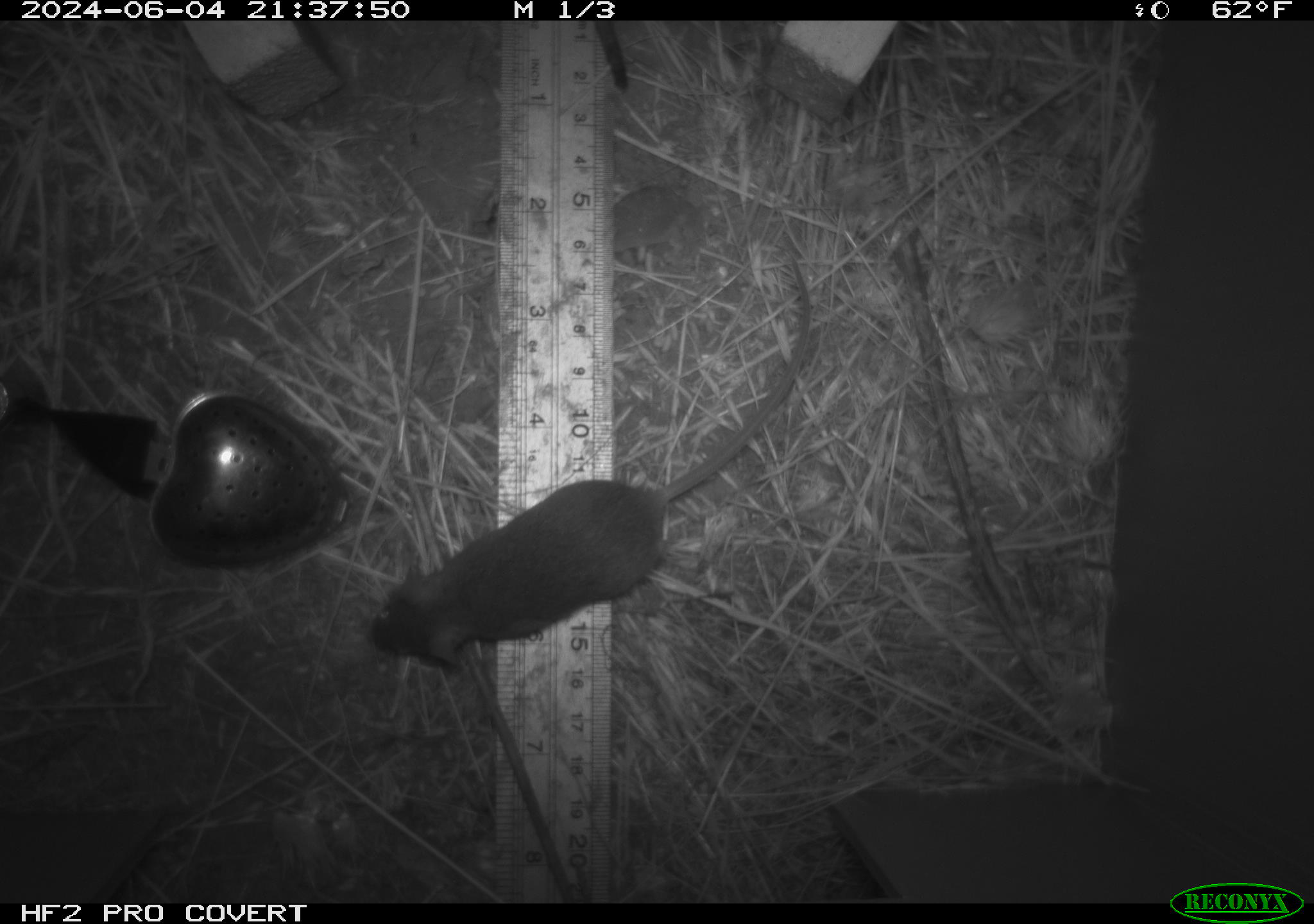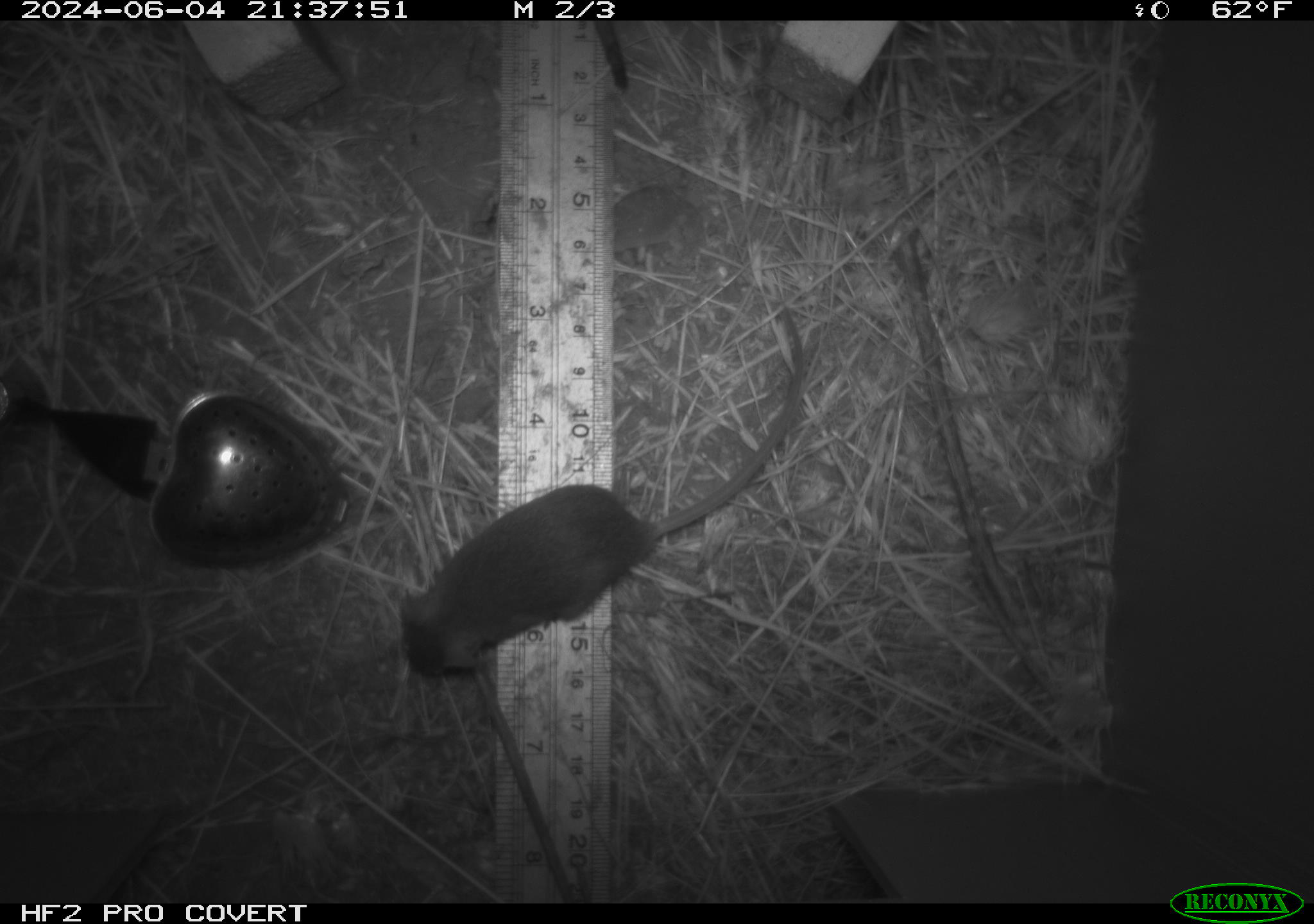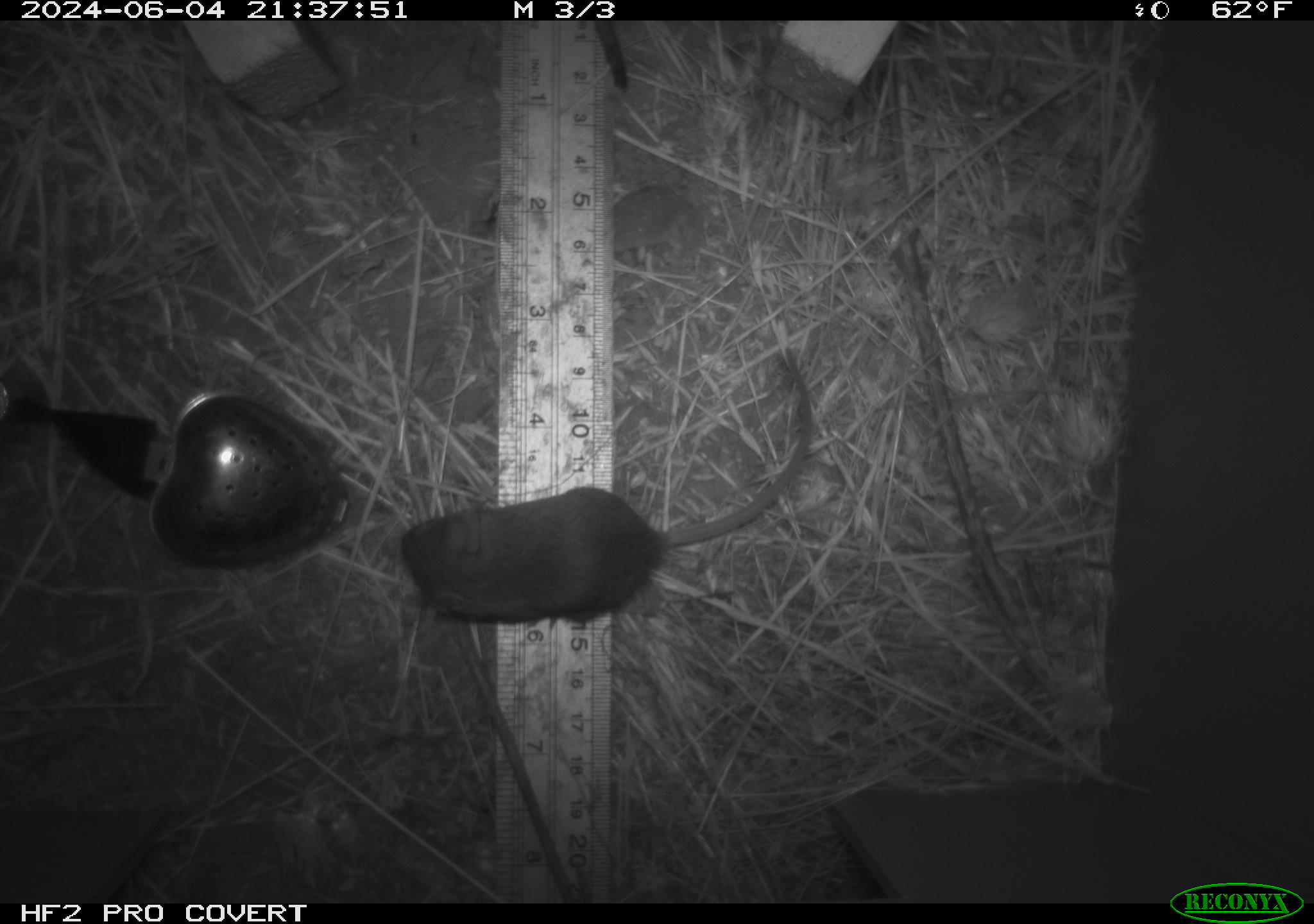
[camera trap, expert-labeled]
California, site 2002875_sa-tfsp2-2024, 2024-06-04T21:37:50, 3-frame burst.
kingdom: Animalia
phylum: Chordata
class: Mammalia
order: Rodentia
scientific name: Rodentia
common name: mouse species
Mouse species (Rodentia).